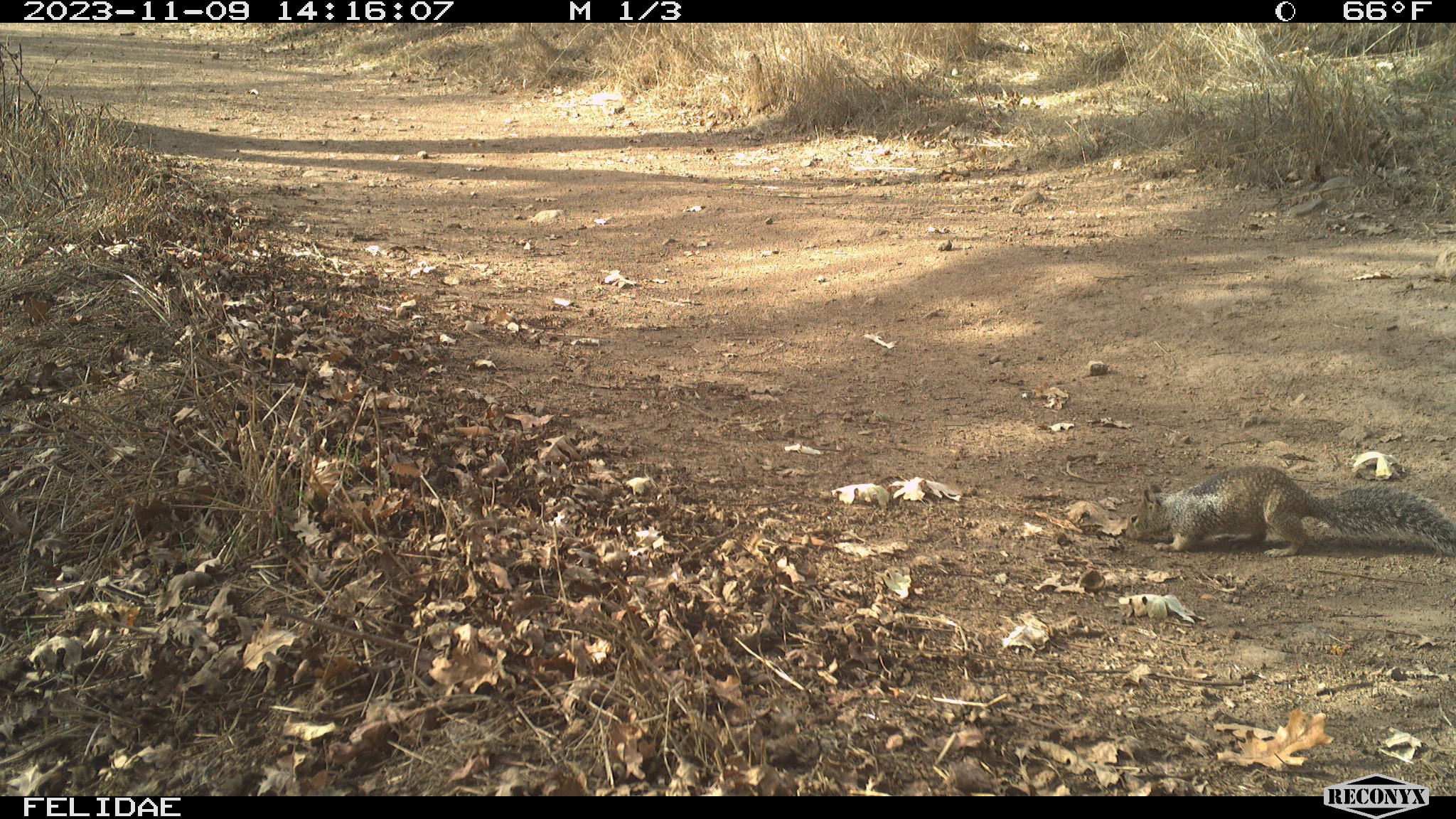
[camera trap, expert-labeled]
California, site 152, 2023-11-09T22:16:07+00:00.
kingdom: Animalia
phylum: Chordata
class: Mammalia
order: Rodentia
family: Sciuridae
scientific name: Sciuridae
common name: squirrel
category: unknown squirrel